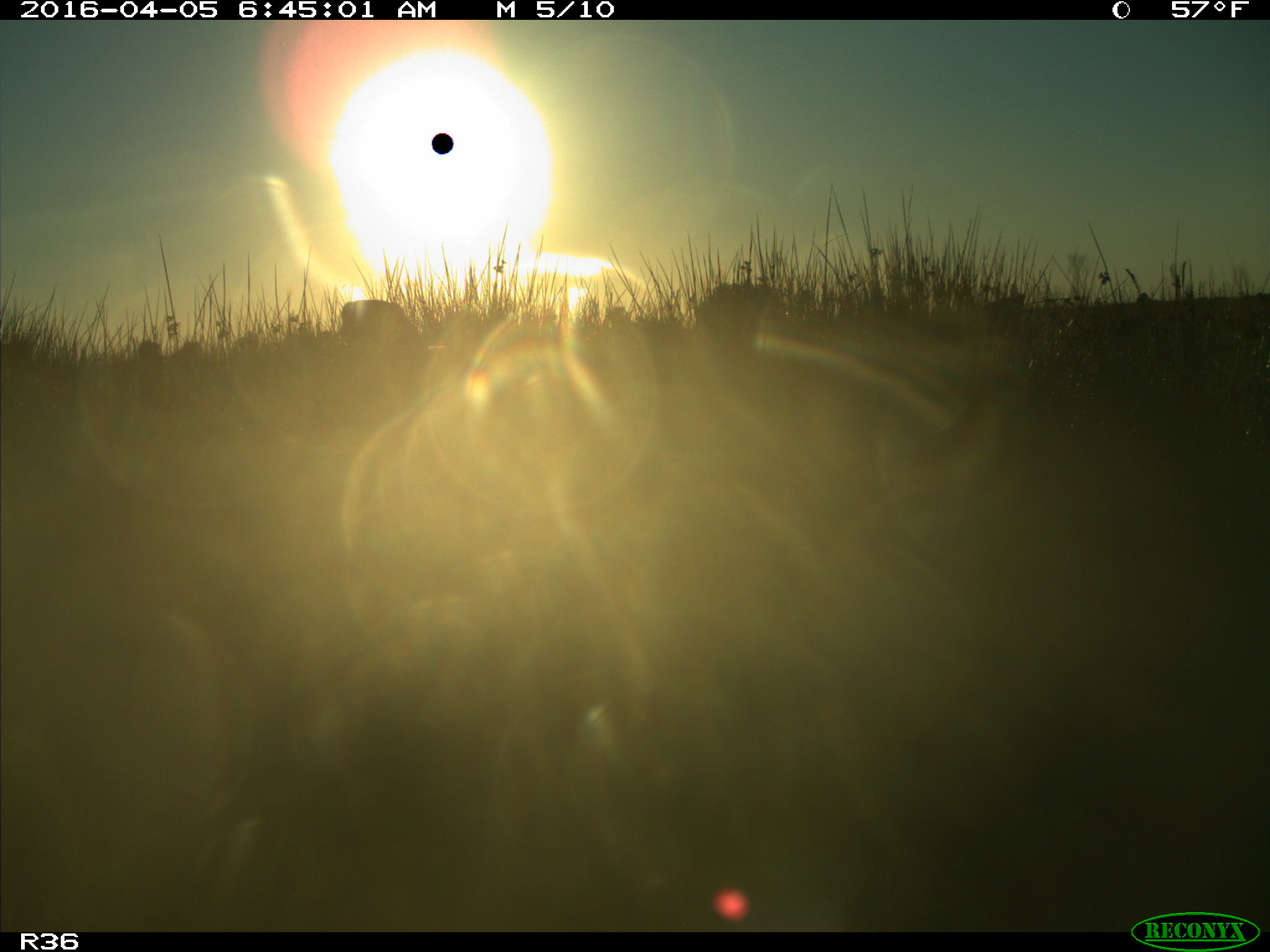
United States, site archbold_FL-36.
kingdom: Animalia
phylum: Chordata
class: Mammalia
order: Artiodactyla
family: Bovidae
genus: Bos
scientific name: Bos taurus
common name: domestic cow